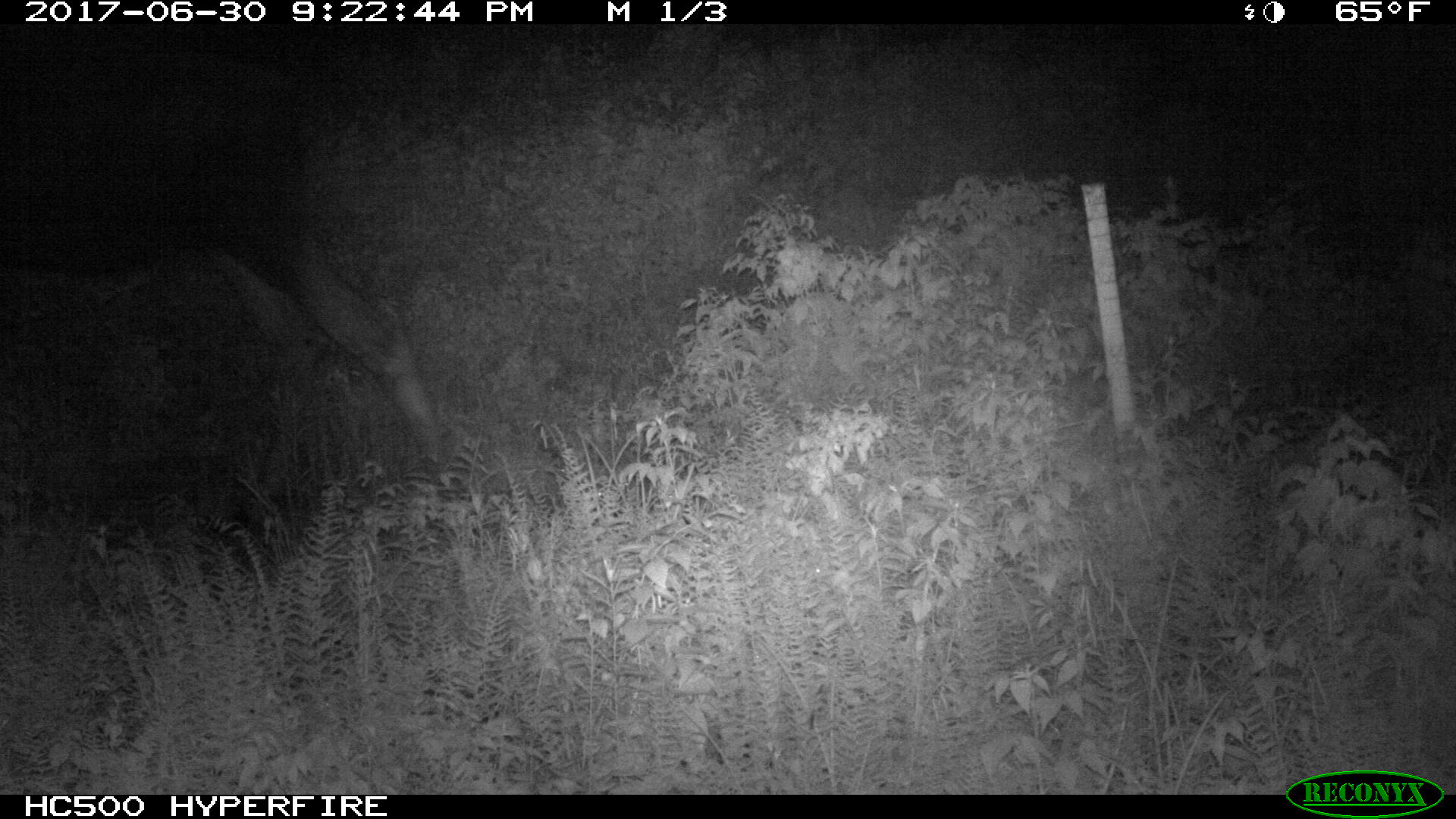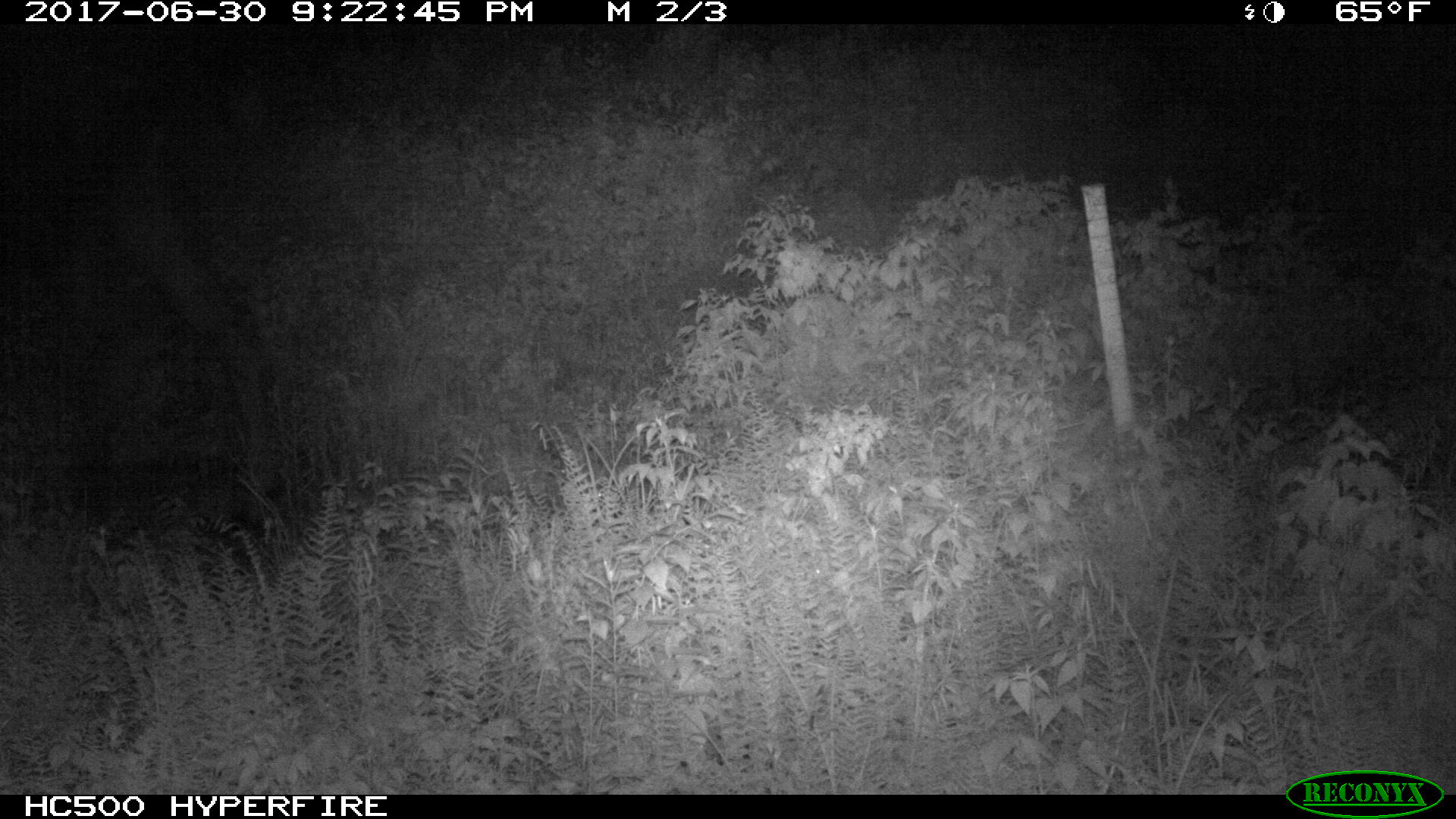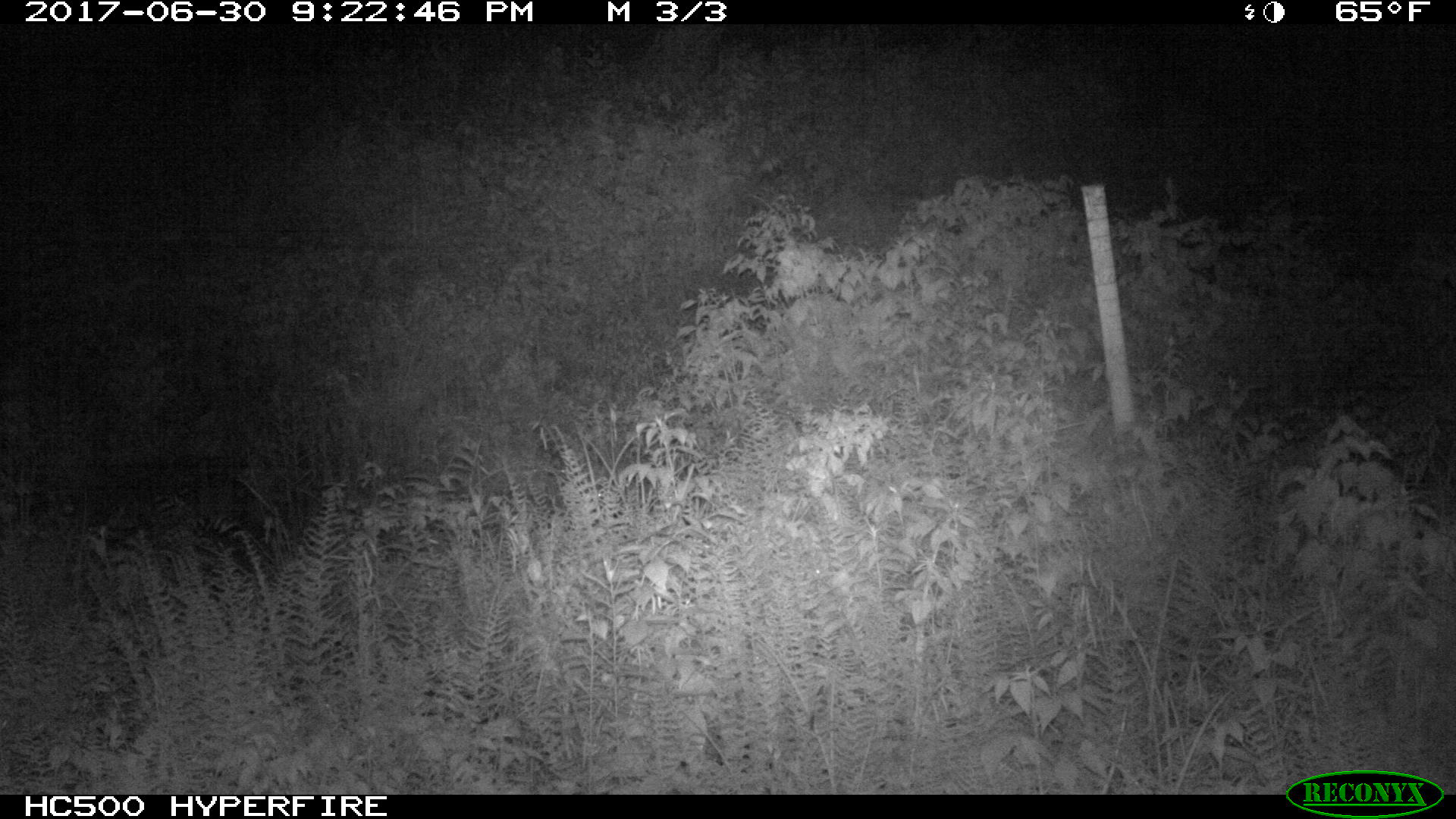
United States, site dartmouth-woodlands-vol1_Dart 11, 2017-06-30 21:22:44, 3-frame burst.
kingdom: Animalia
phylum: Chordata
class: Mammalia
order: Artiodactyla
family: Cervidae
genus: Alces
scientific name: Alces alces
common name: moose